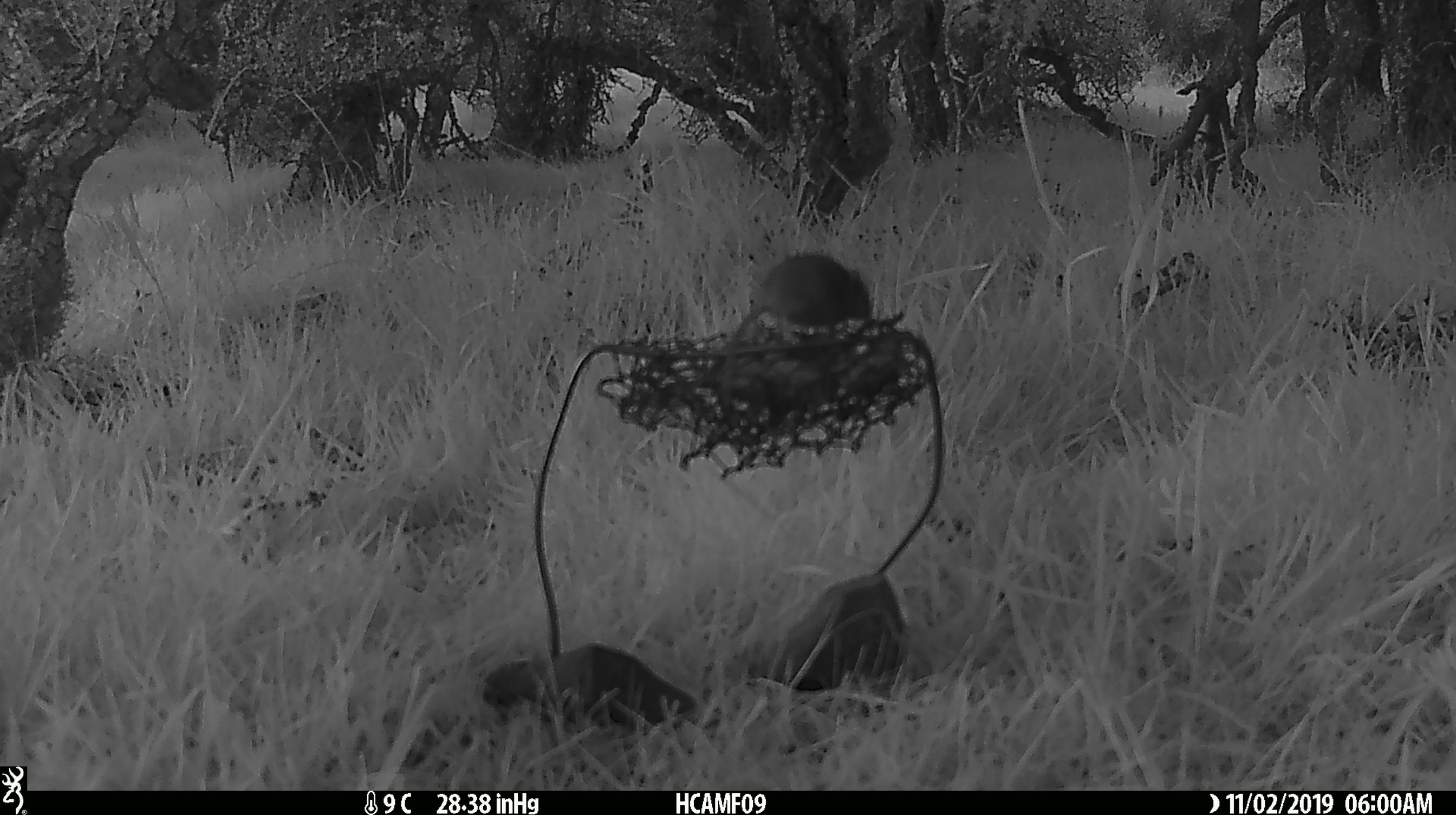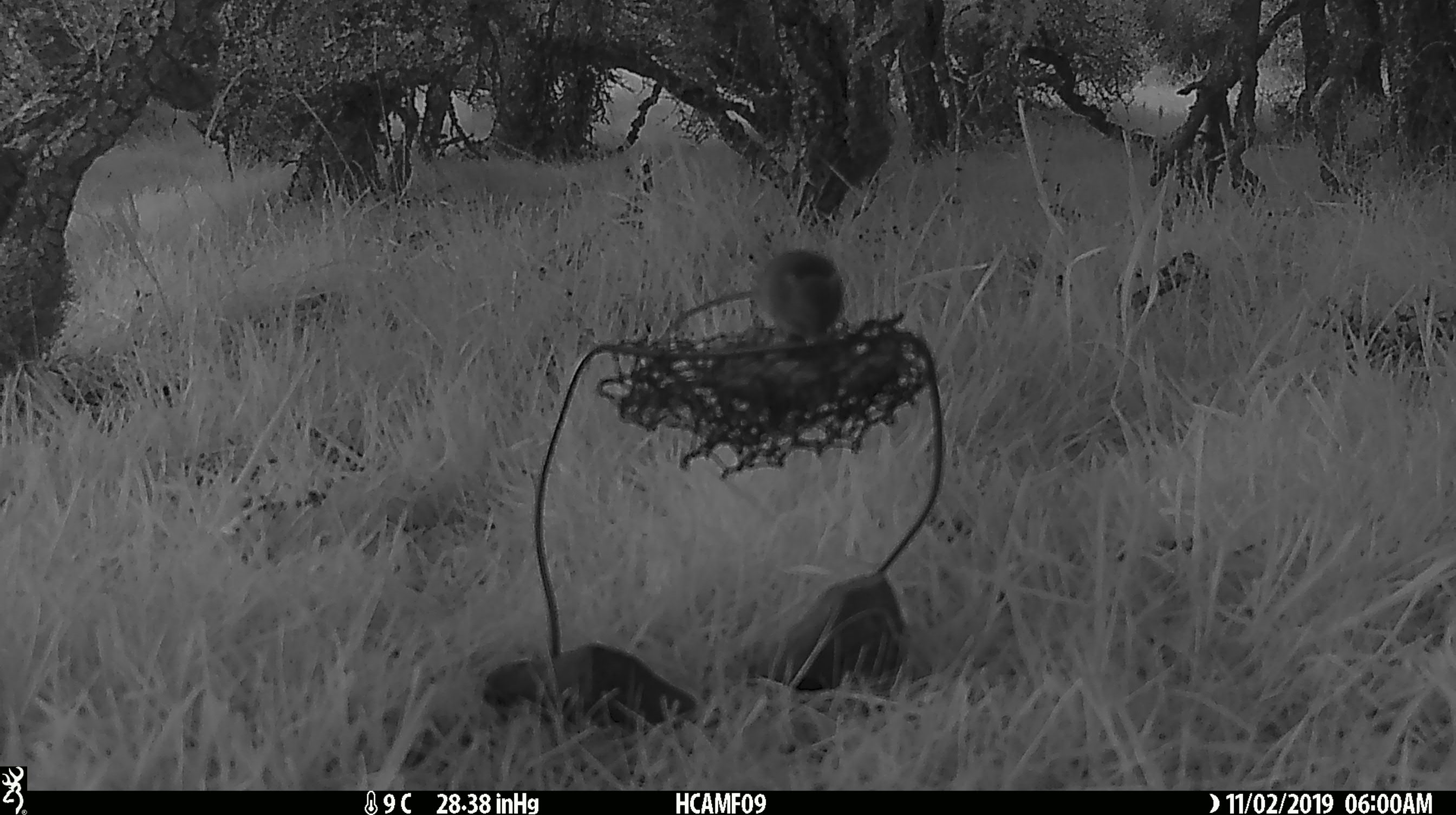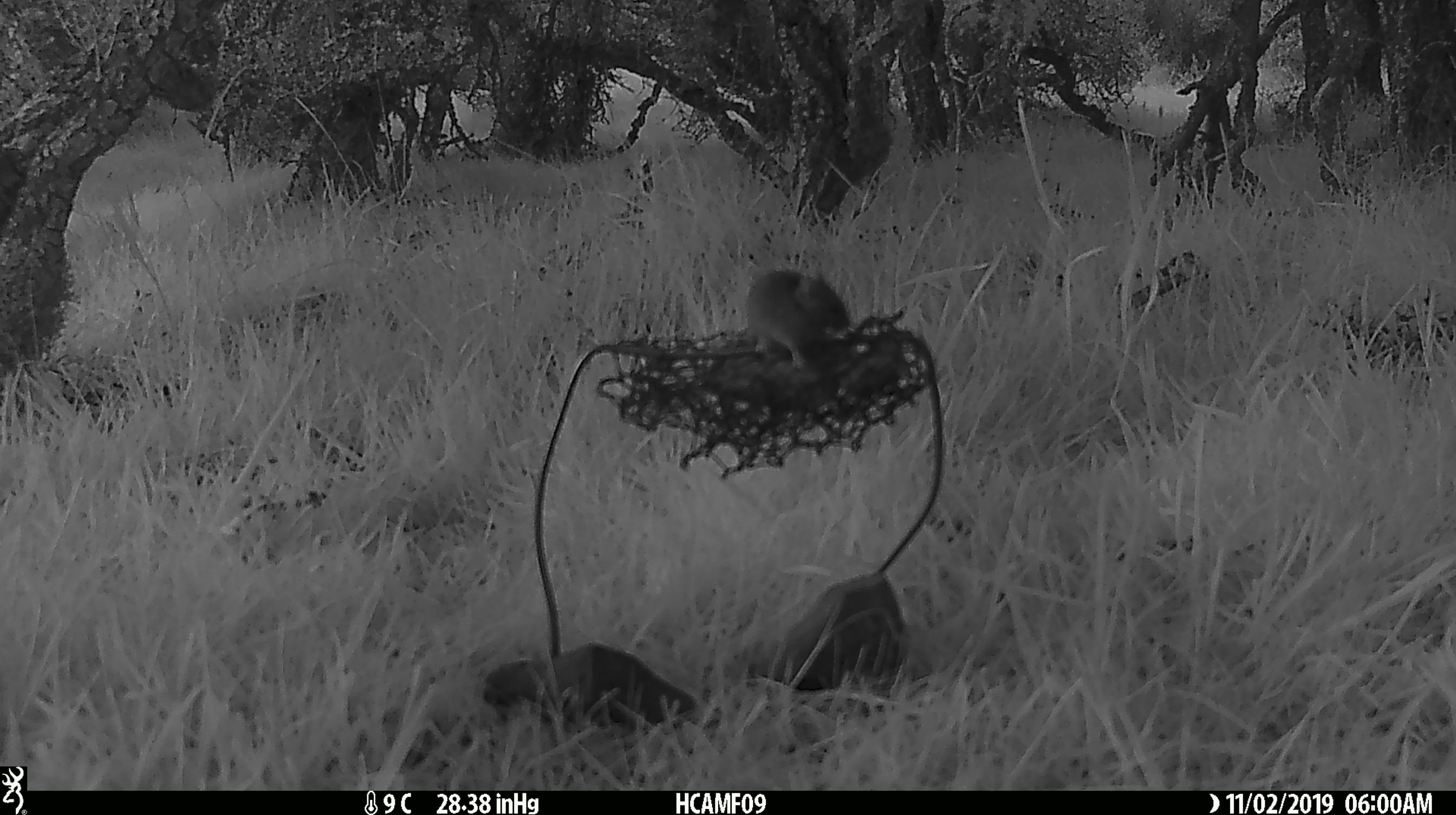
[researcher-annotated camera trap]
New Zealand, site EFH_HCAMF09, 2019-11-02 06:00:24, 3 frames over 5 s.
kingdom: Animalia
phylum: Chordata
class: Mammalia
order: Rodentia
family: Muridae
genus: Mus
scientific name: Mus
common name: mouse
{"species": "mouse (Mus)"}